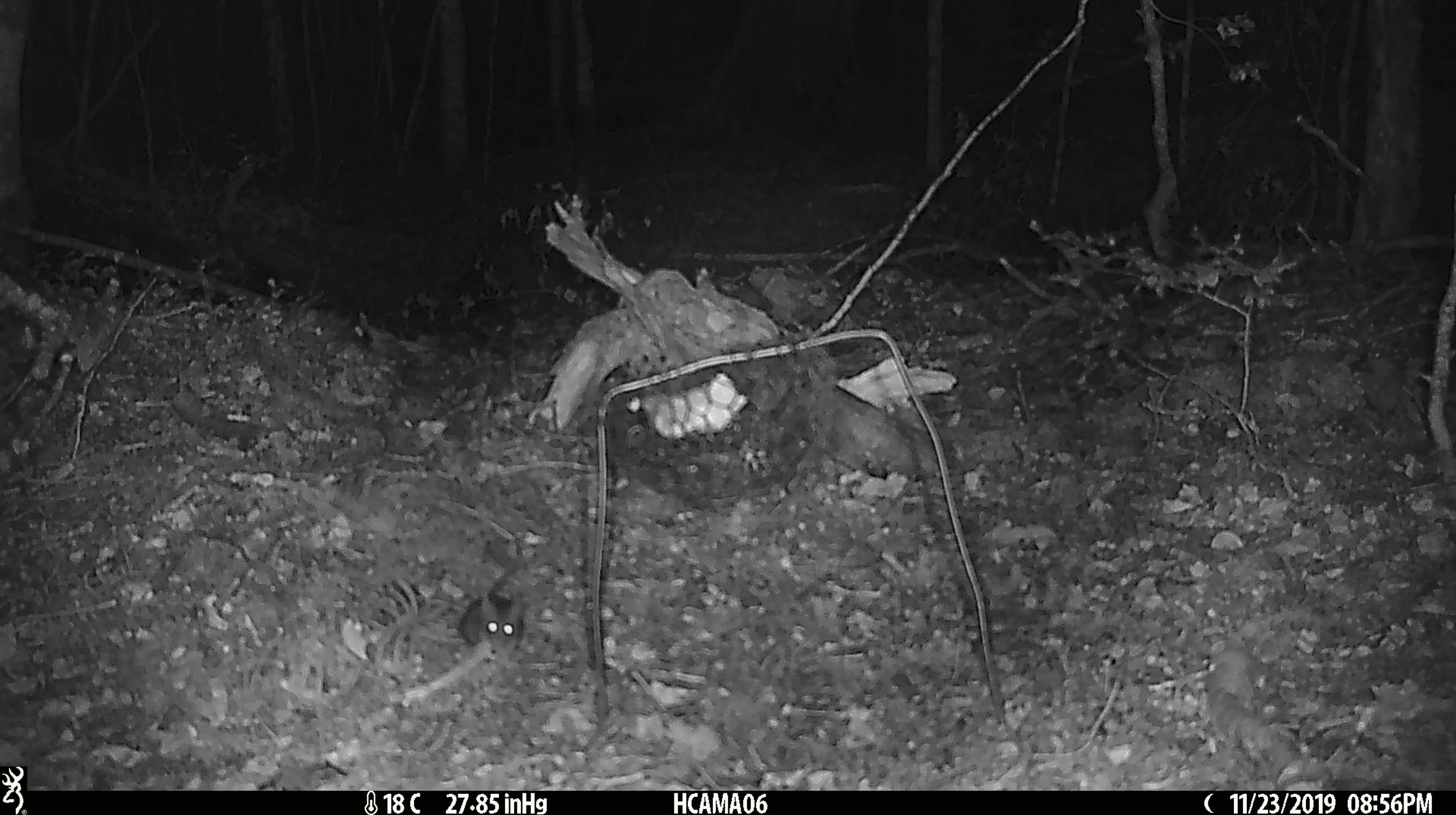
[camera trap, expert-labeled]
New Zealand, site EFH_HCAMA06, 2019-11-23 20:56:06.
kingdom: Animalia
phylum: Chordata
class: Mammalia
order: Rodentia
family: Muridae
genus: Mus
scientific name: Mus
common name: mouse